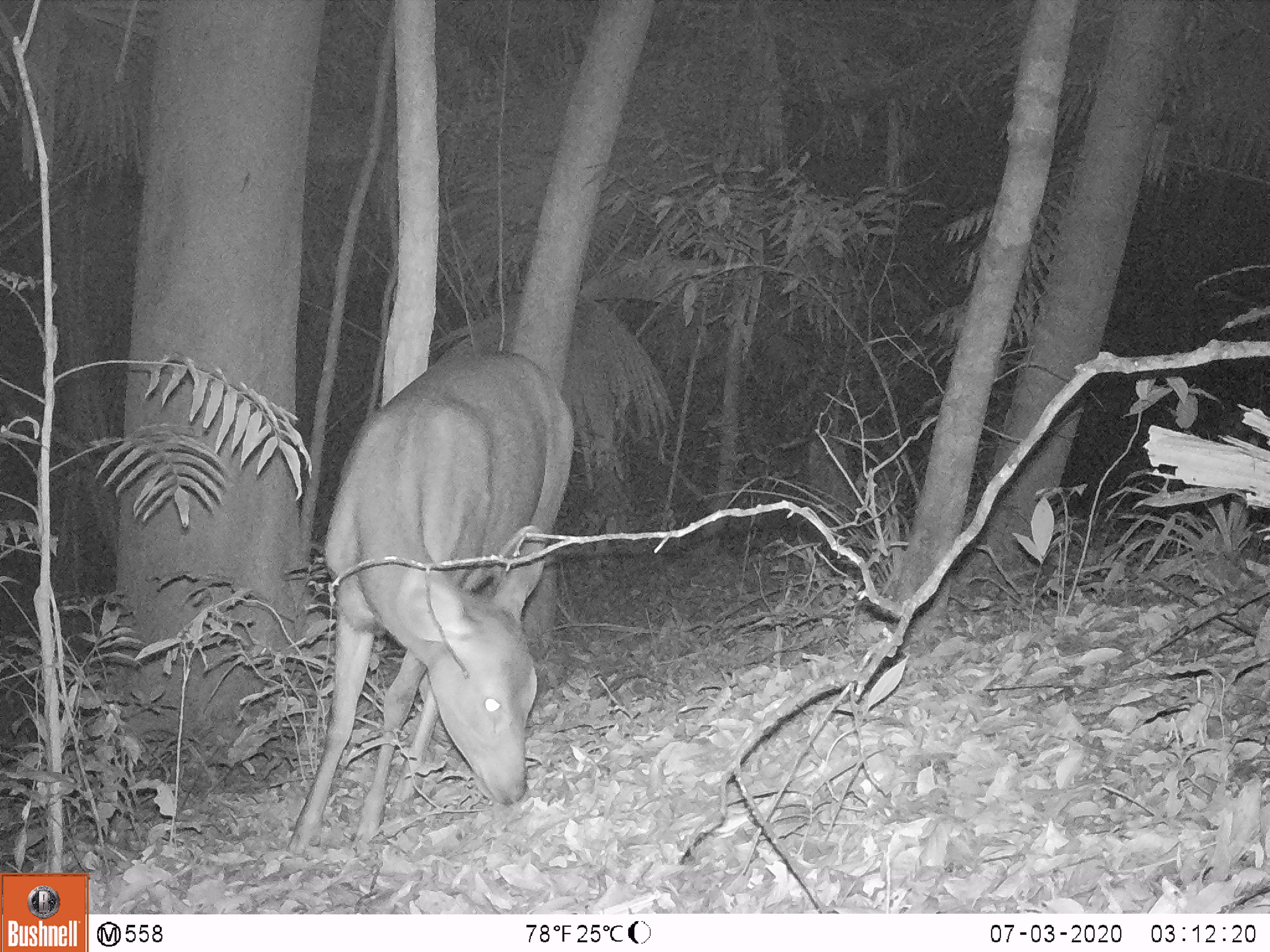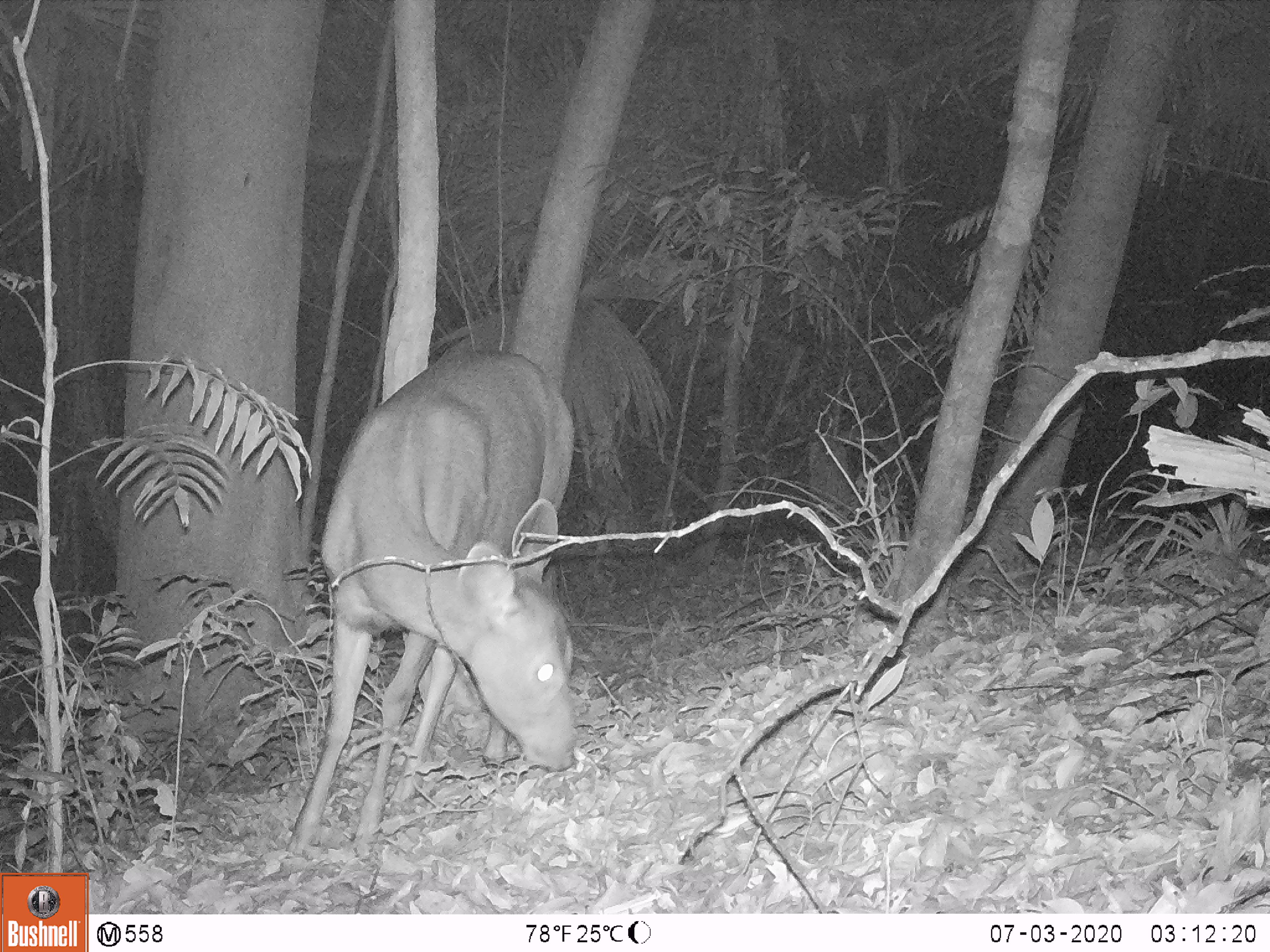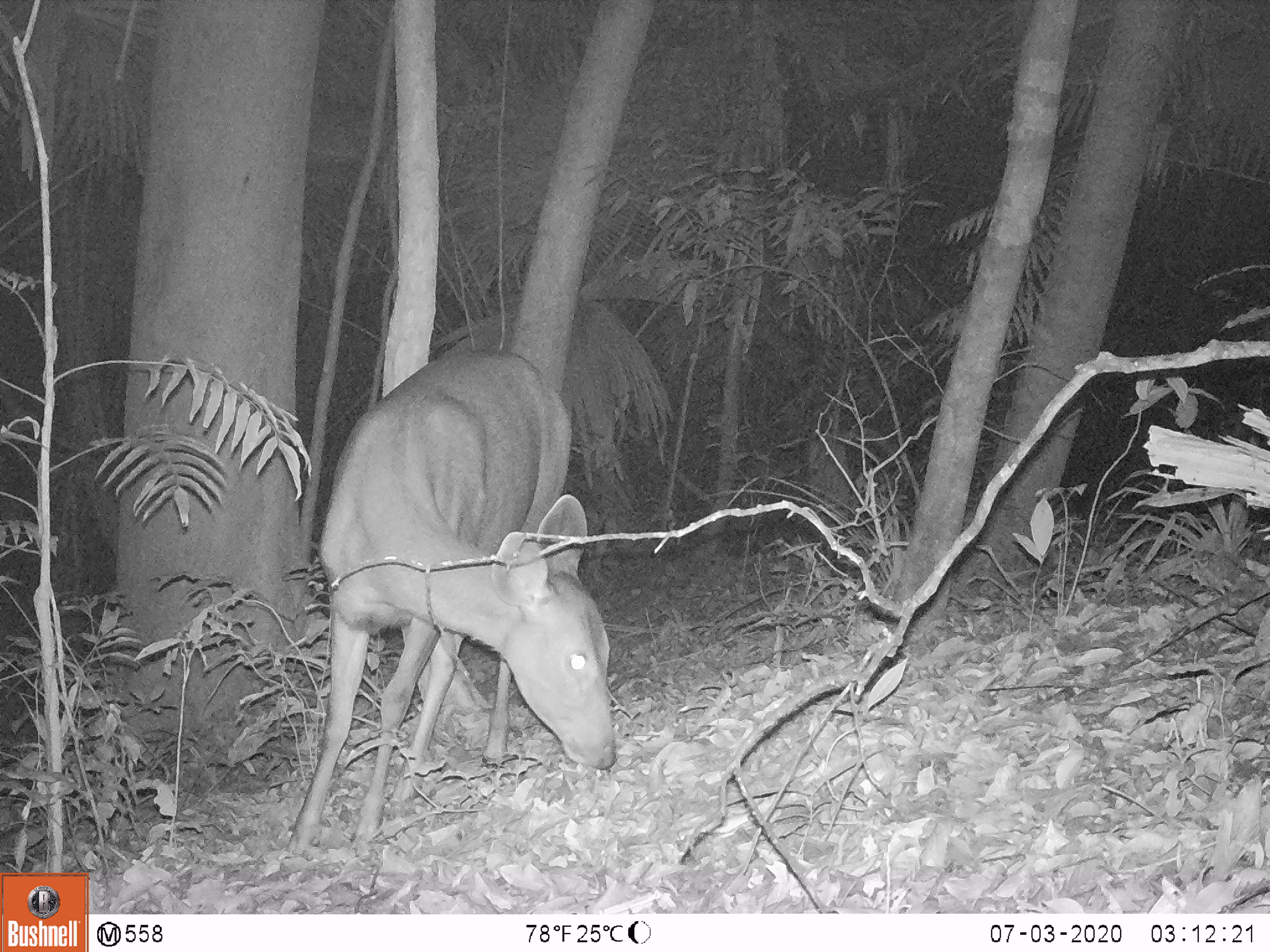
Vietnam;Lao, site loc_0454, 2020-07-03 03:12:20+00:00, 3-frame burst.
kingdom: Animalia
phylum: Chordata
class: Mammalia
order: Artiodactyla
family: Cervidae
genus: Rusa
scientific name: Rusa unicolor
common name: sambar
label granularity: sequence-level